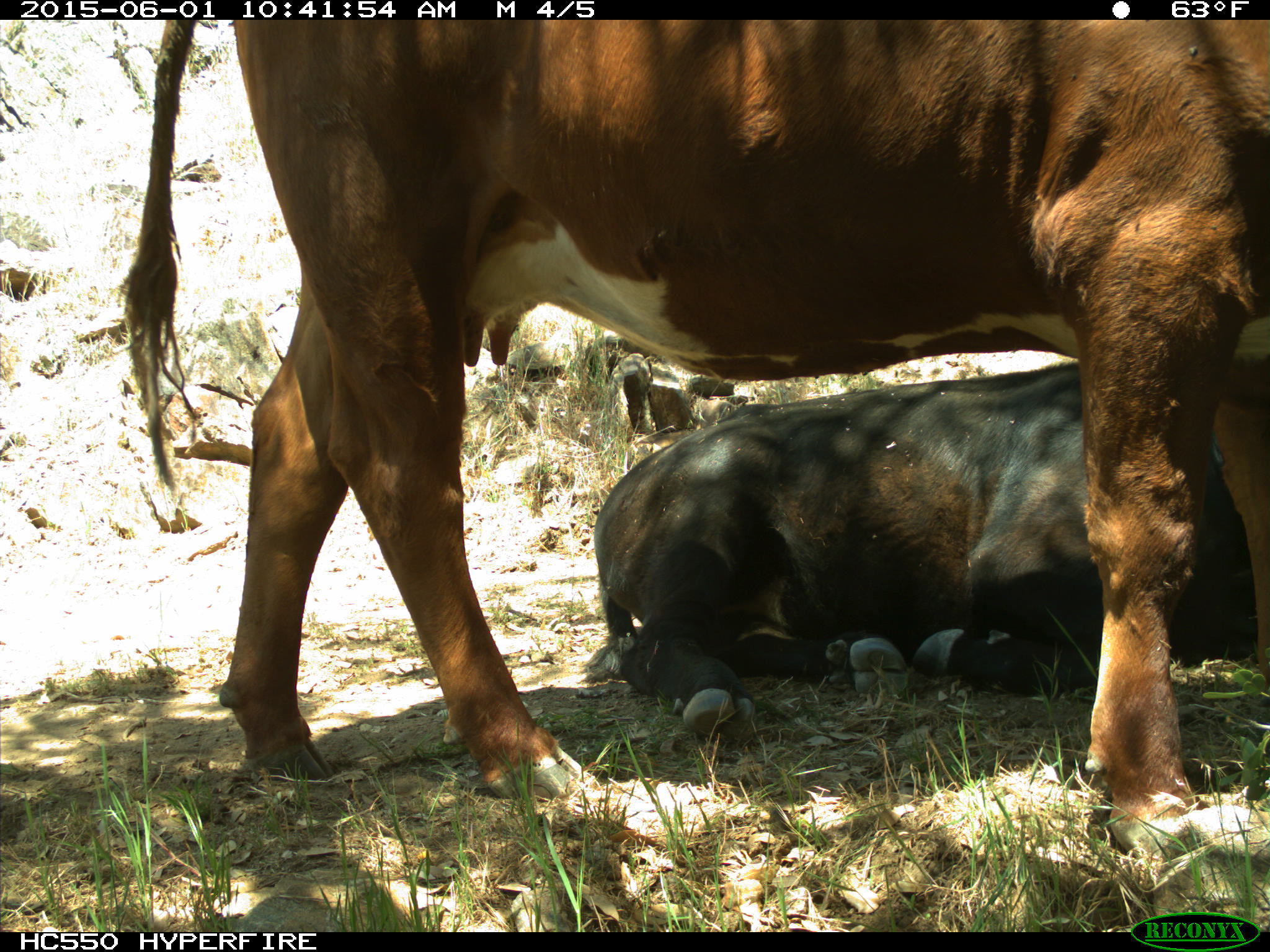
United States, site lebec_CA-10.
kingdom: Animalia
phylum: Chordata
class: Mammalia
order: Artiodactyla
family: Bovidae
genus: Bos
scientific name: Bos taurus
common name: domestic cow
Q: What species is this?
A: Bos taurus (domestic cow).